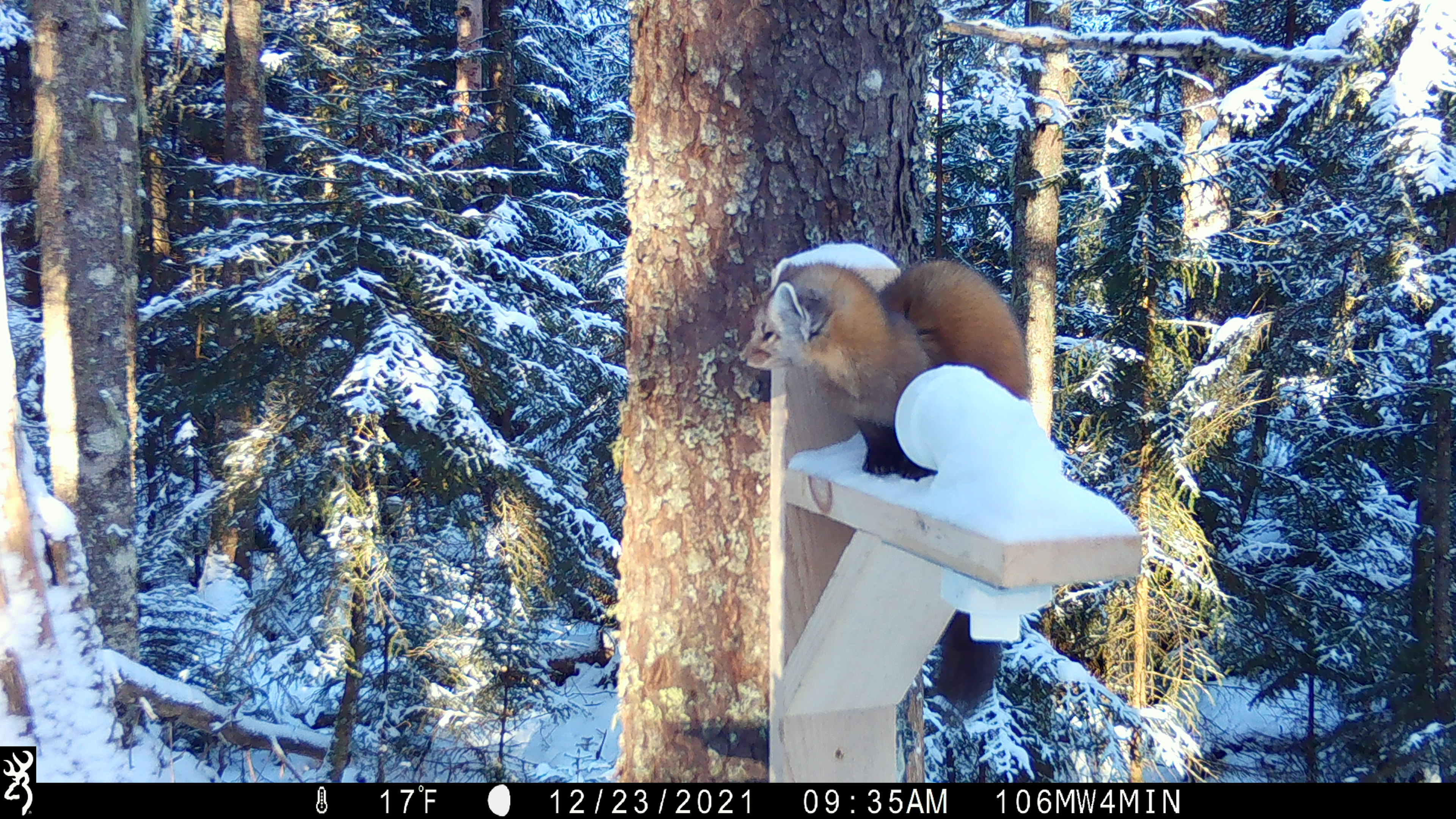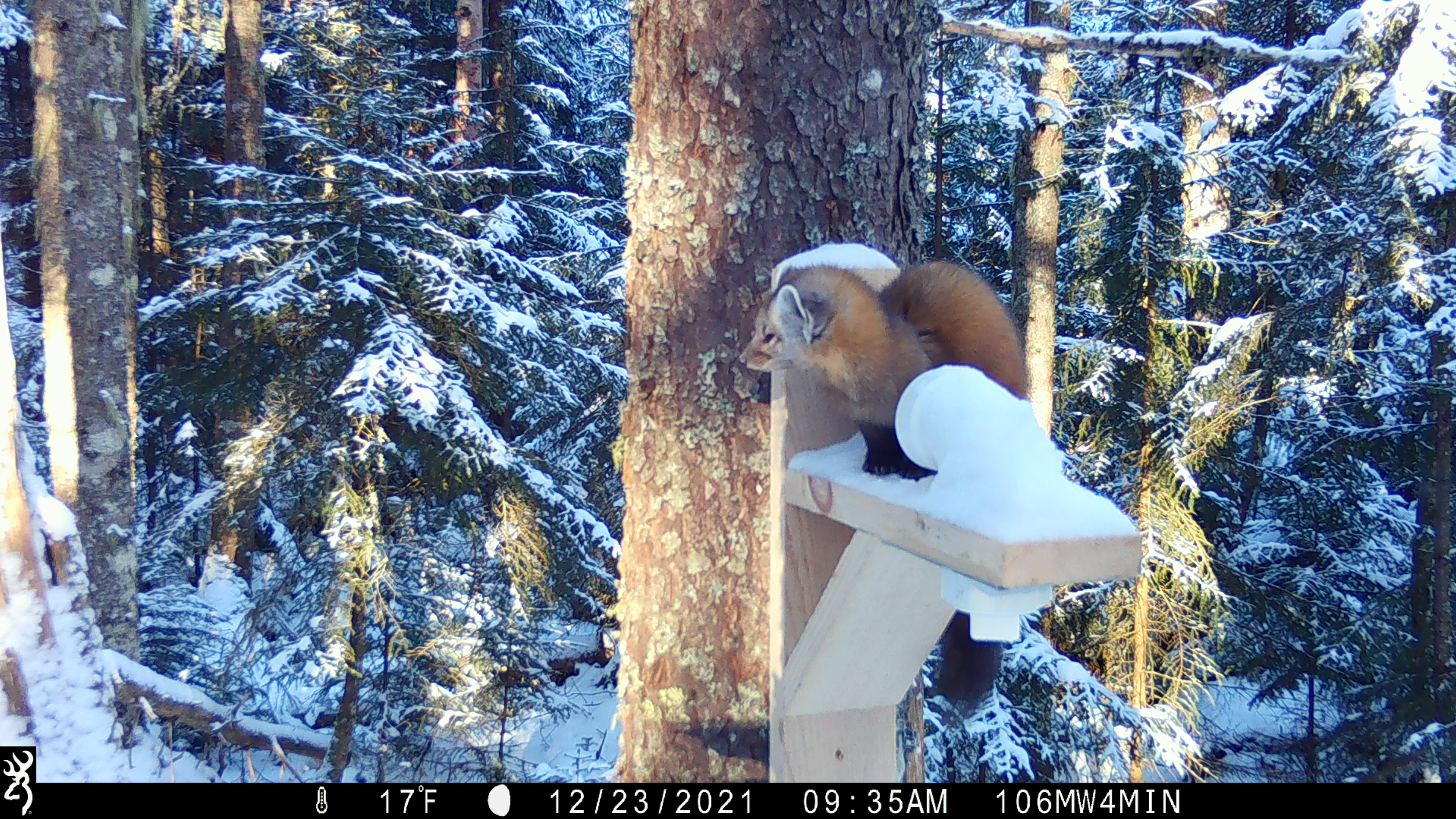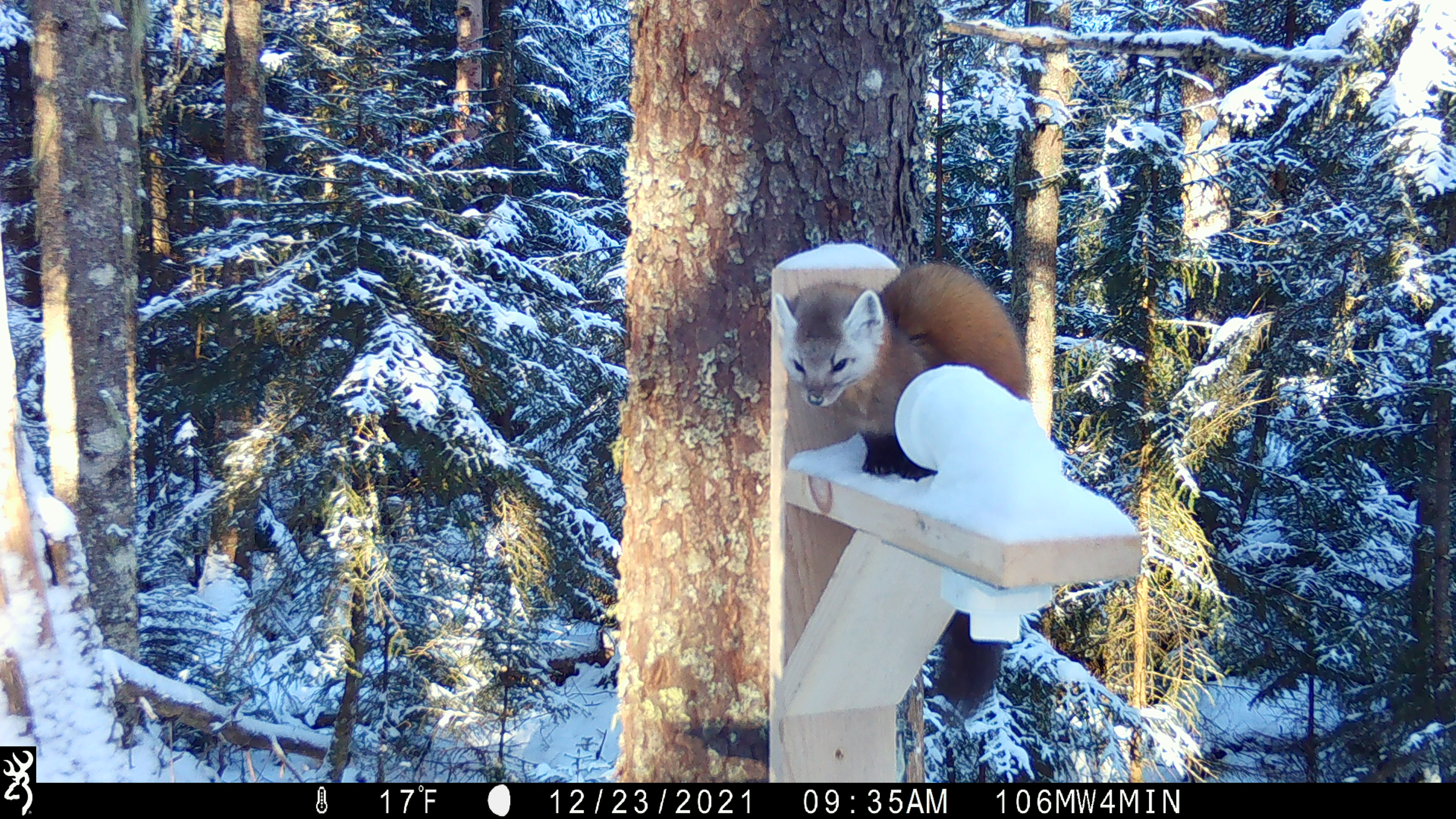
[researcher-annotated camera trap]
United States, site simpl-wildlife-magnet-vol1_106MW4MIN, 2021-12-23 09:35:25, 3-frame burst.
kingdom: Animalia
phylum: Chordata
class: Mammalia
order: Carnivora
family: Mustelidae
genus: Martes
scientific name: Martes americana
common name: american marten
American marten (Martes americana).